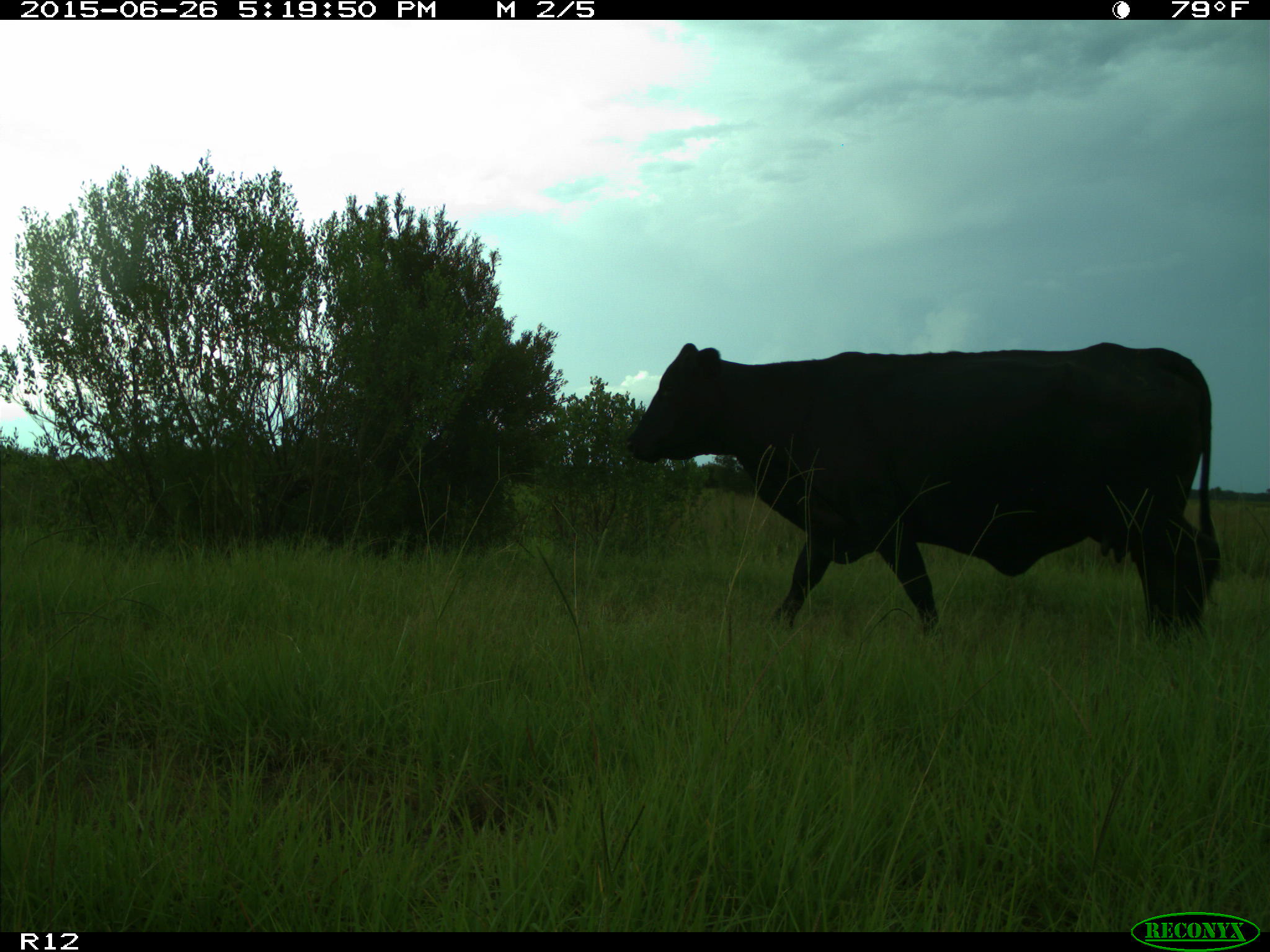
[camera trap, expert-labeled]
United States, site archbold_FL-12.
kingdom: Animalia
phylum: Chordata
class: Mammalia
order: Artiodactyla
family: Bovidae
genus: Bos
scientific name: Bos taurus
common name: domestic cow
Bos taurus (domestic cow).